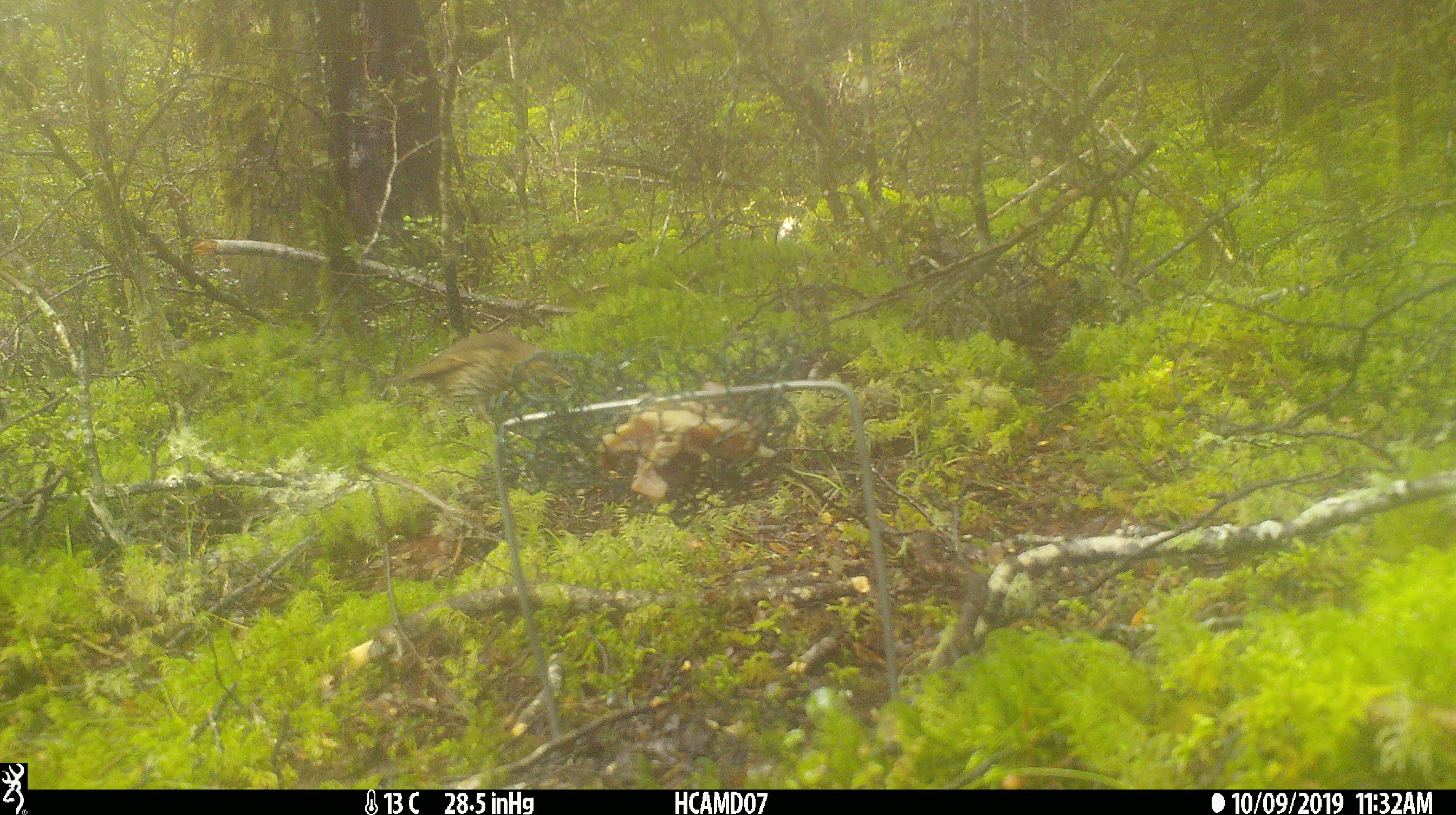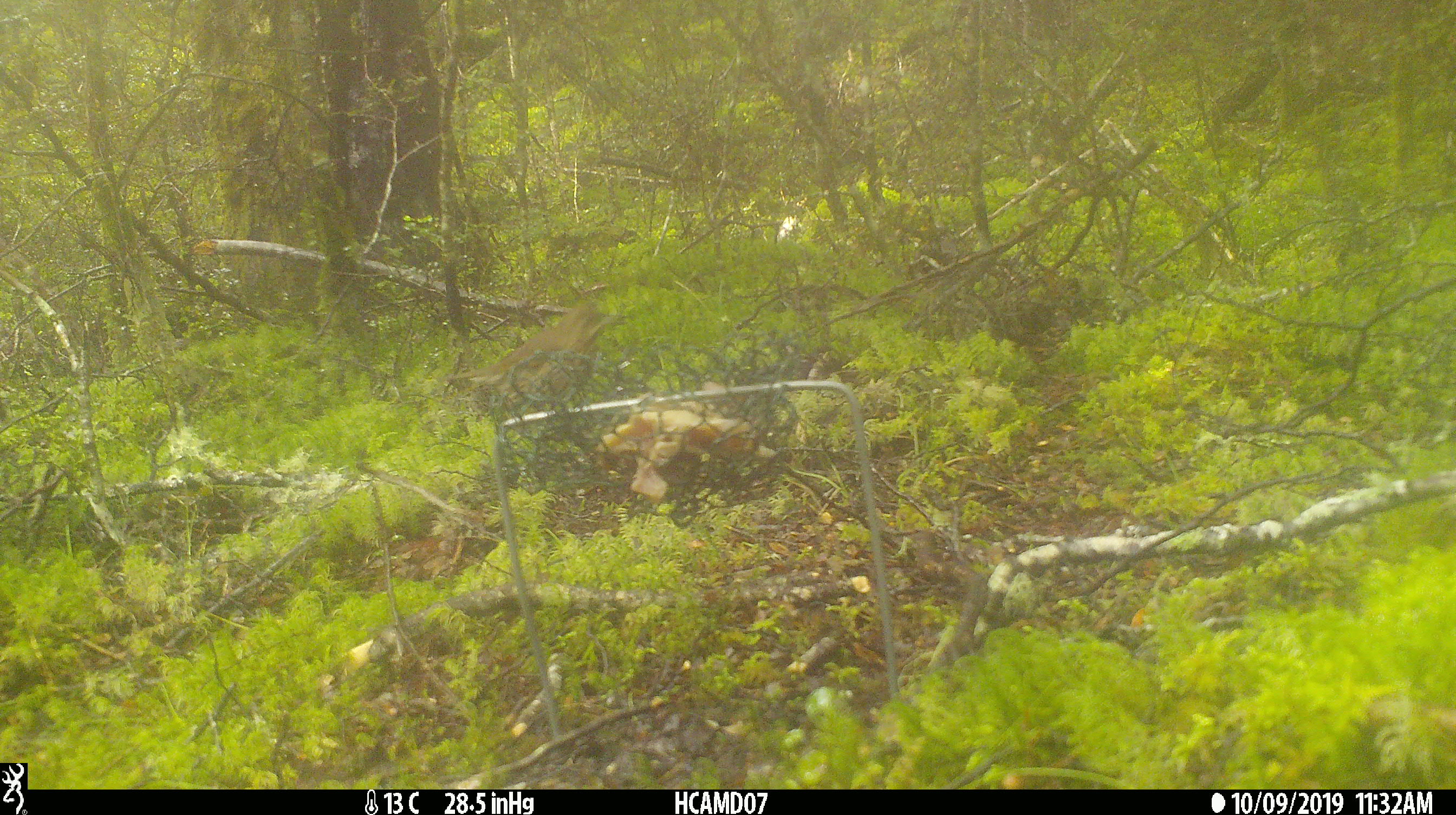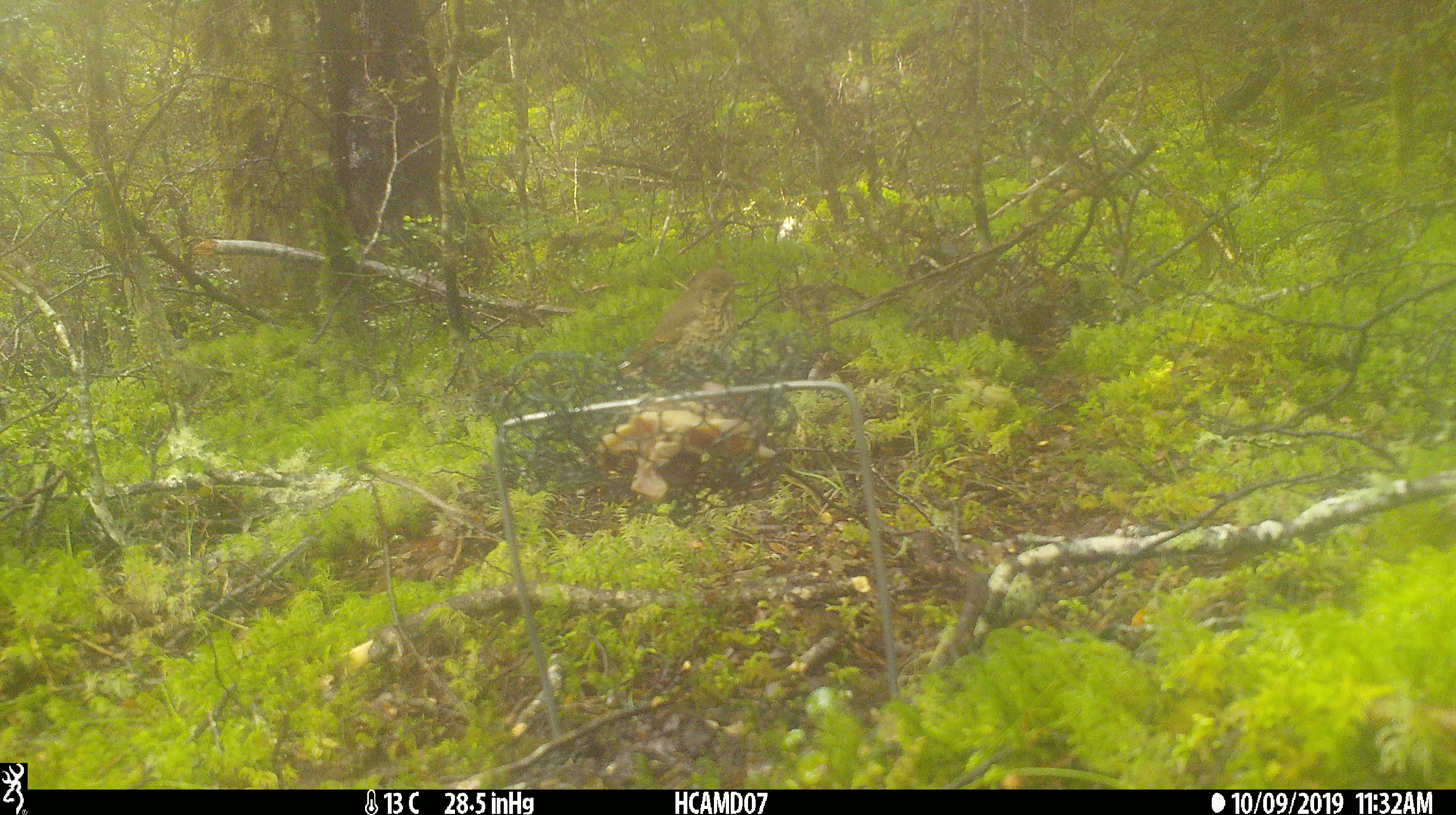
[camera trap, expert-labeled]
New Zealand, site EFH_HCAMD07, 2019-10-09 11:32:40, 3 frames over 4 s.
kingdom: Animalia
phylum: Chordata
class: Aves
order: Passeriformes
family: Turdidae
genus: Turdus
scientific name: Turdus philomelos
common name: song thrush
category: thrush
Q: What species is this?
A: Thrush (song thrush) (Turdus philomelos).